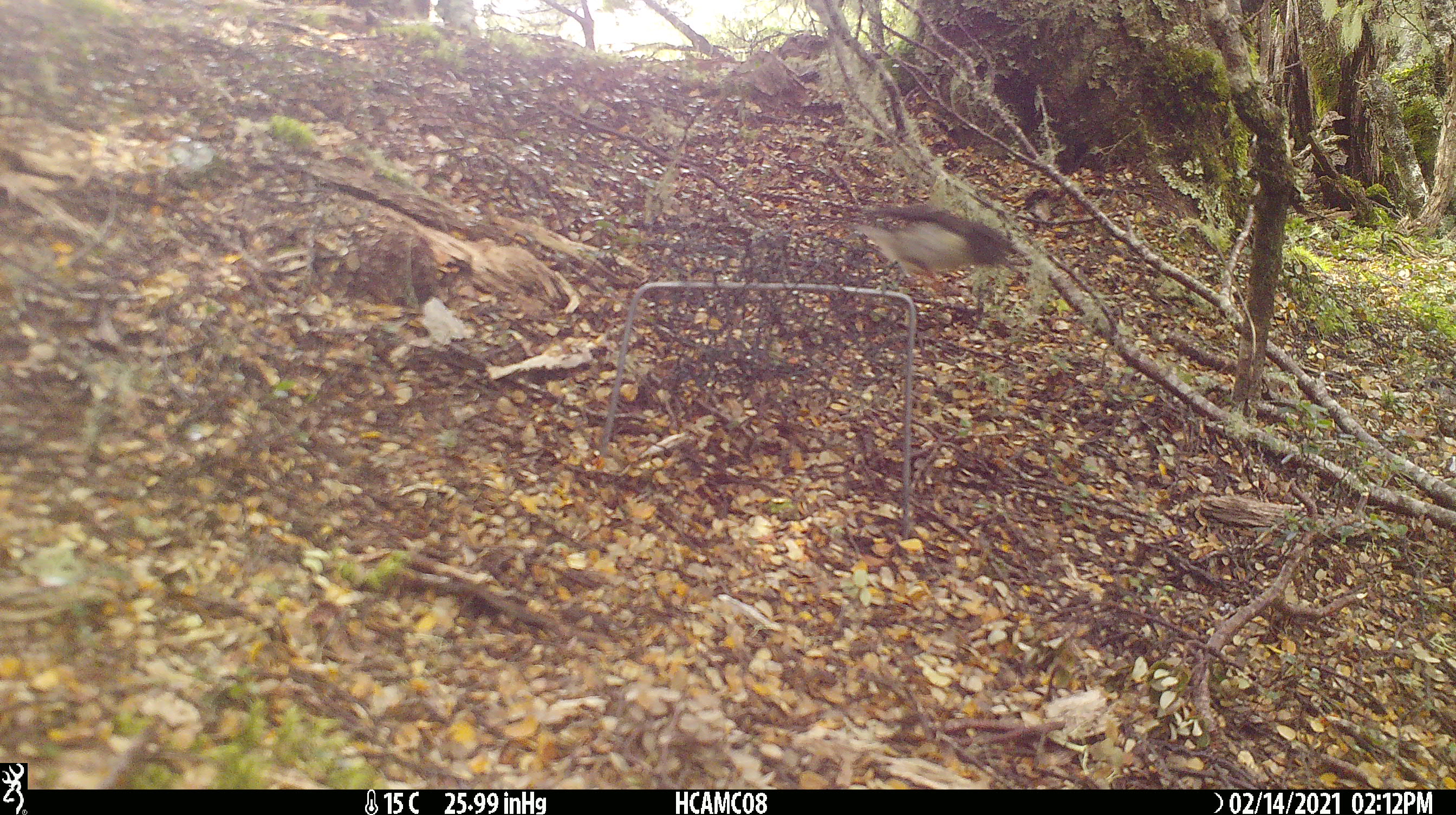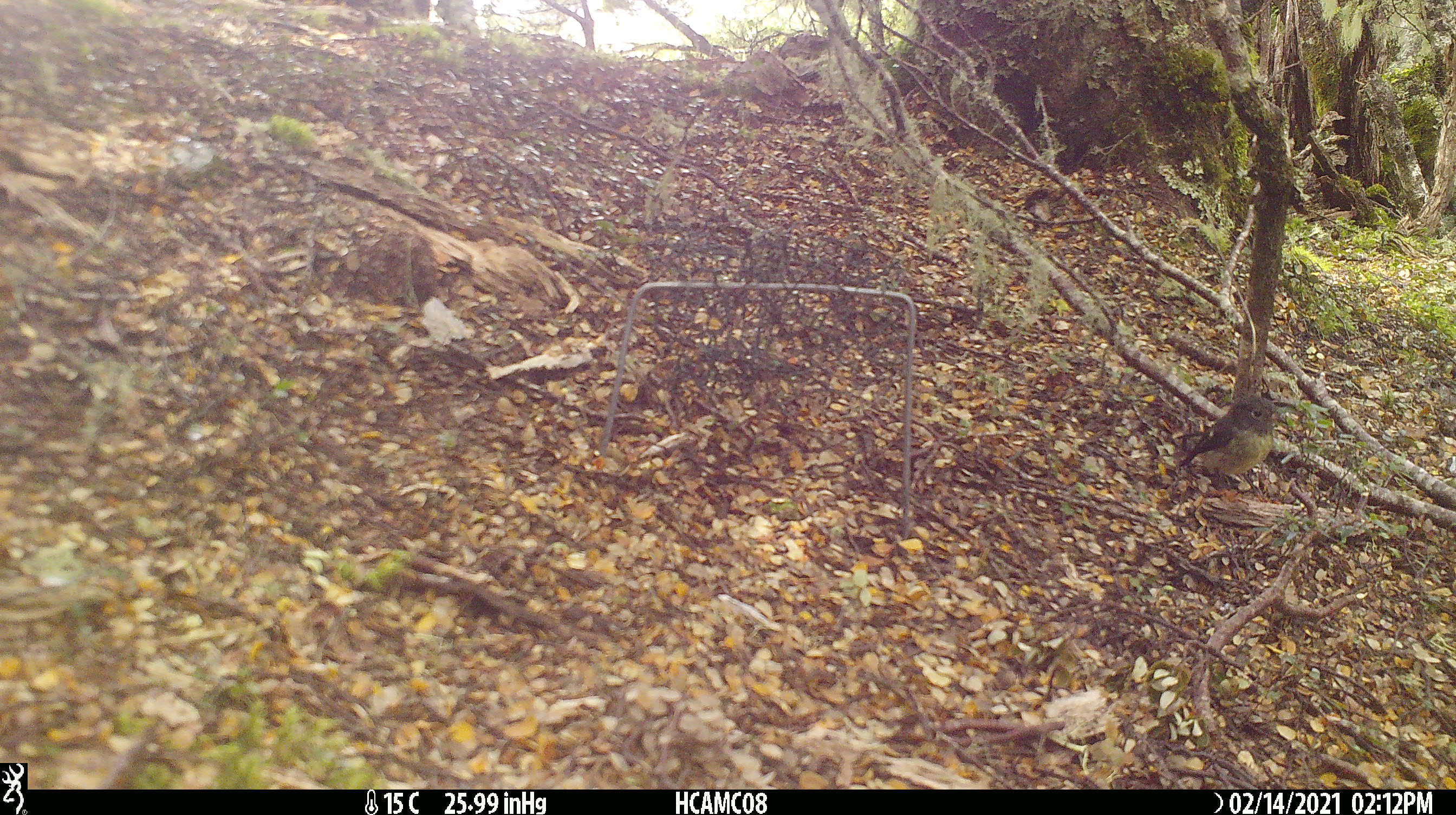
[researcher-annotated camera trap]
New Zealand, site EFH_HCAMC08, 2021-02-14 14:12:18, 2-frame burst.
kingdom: Animalia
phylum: Chordata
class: Aves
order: Passeriformes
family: Petroicidae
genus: Petroica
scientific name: Petroica macrocephala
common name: tomtit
Tomtit (Petroica macrocephala).